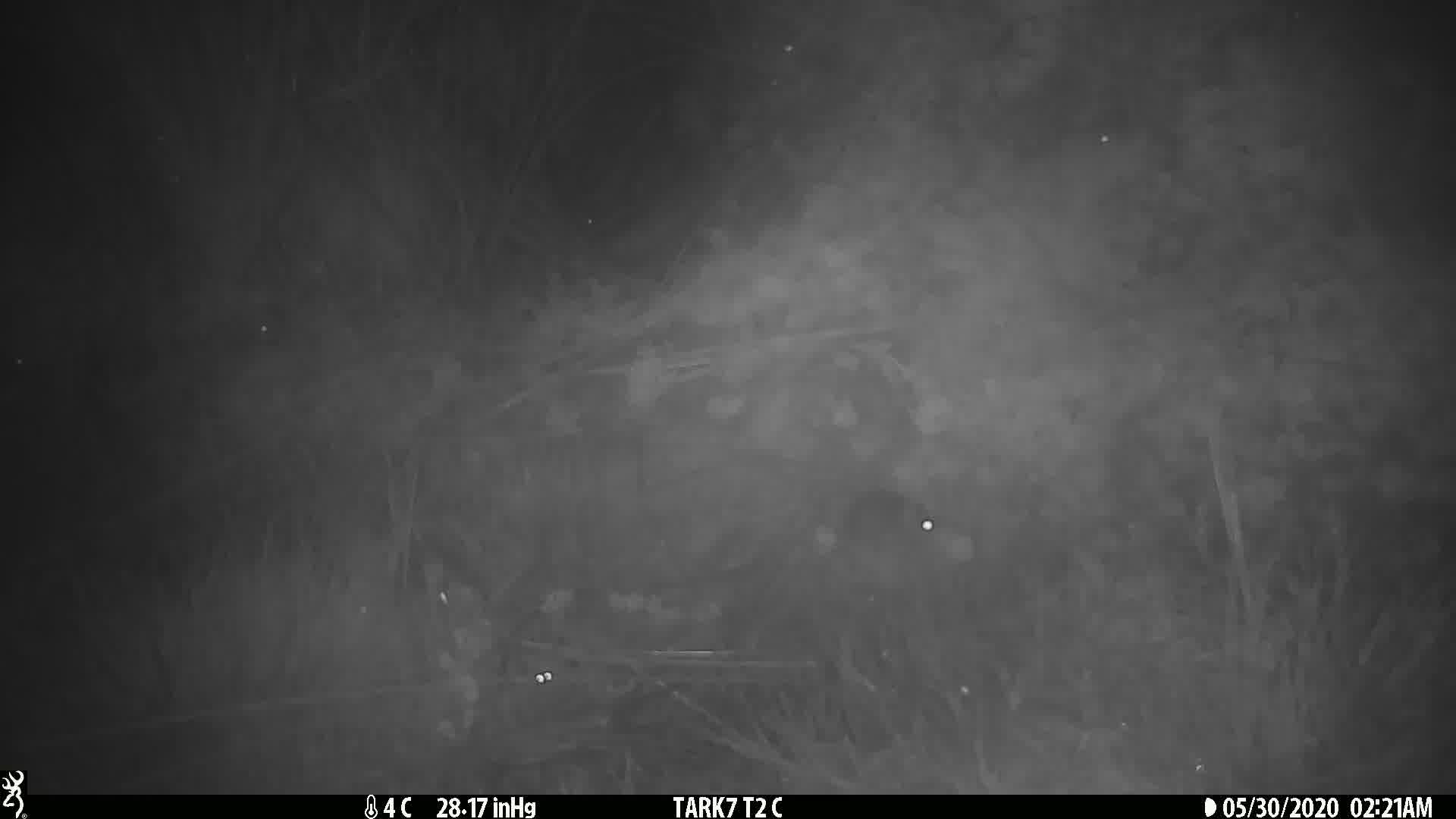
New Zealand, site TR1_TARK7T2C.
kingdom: Animalia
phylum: Chordata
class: Mammalia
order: Rodentia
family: Muridae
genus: Mus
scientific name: Mus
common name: mouse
Mouse (Mus).